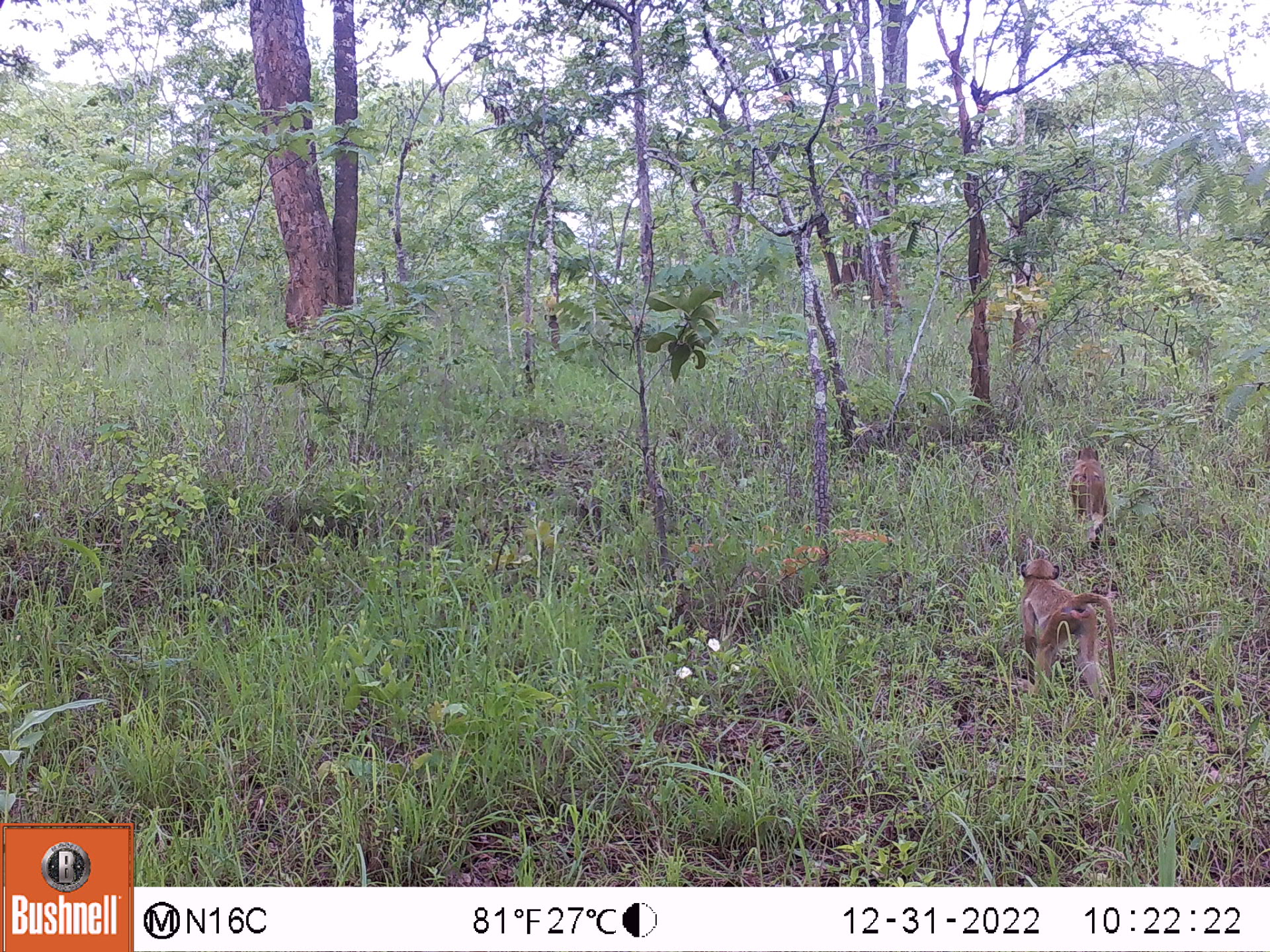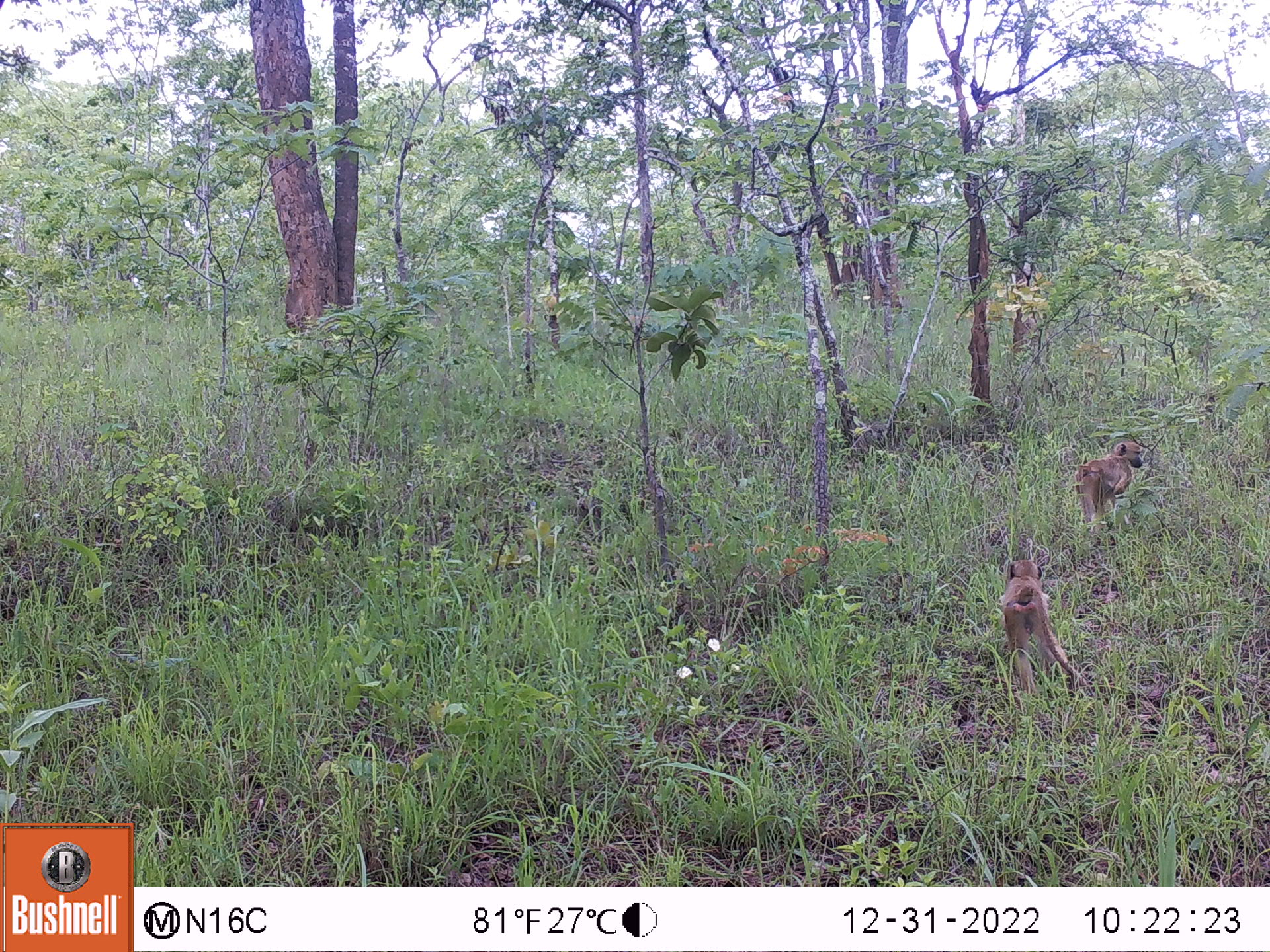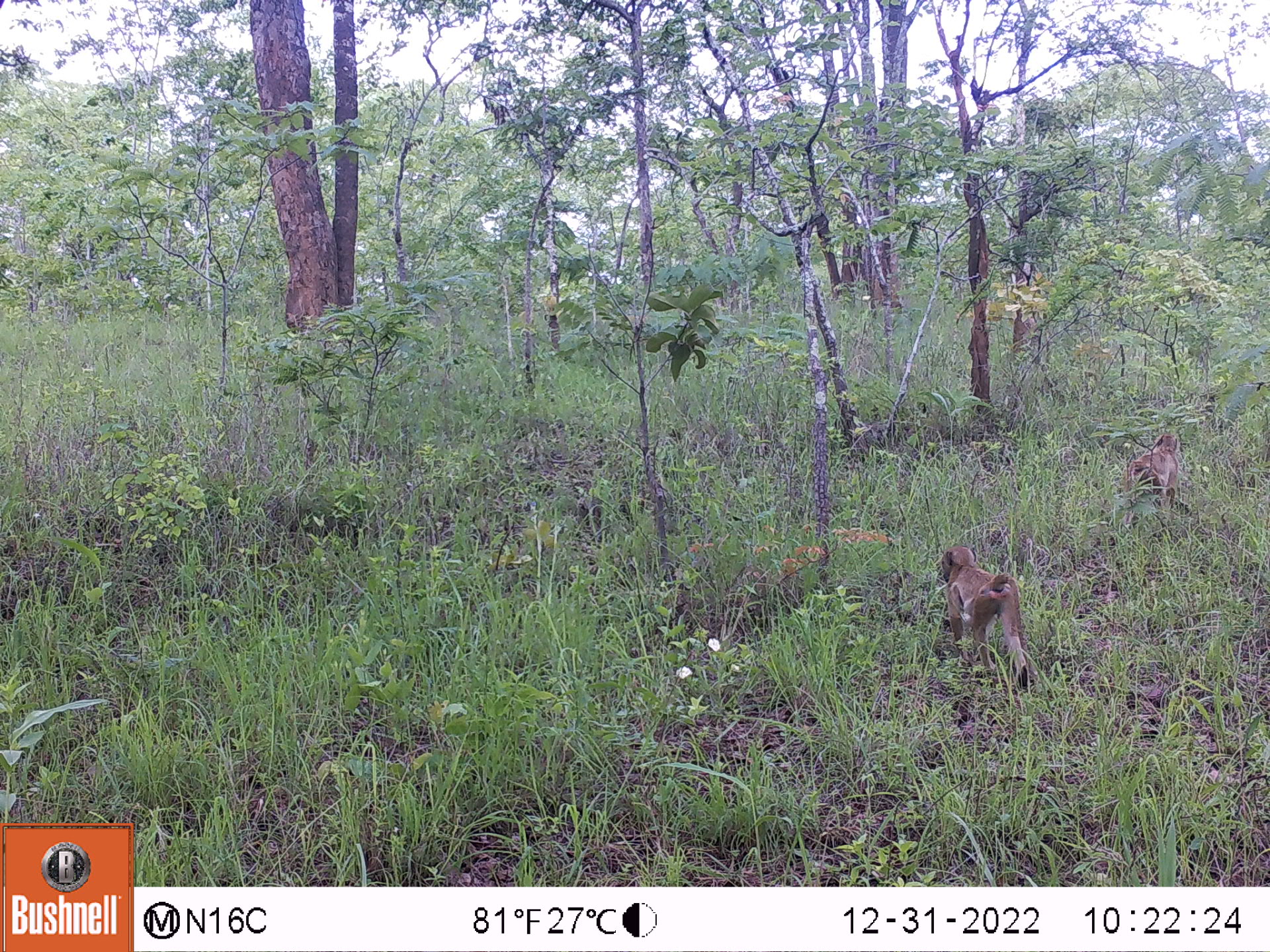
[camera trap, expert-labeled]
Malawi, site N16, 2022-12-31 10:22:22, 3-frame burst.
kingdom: Animalia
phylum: Chordata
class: Mammalia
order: Primates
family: Cercopithecidae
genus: Papio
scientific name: Papio cynocephalus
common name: yellow baboon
Yellow baboon (Papio cynocephalus), count 2.